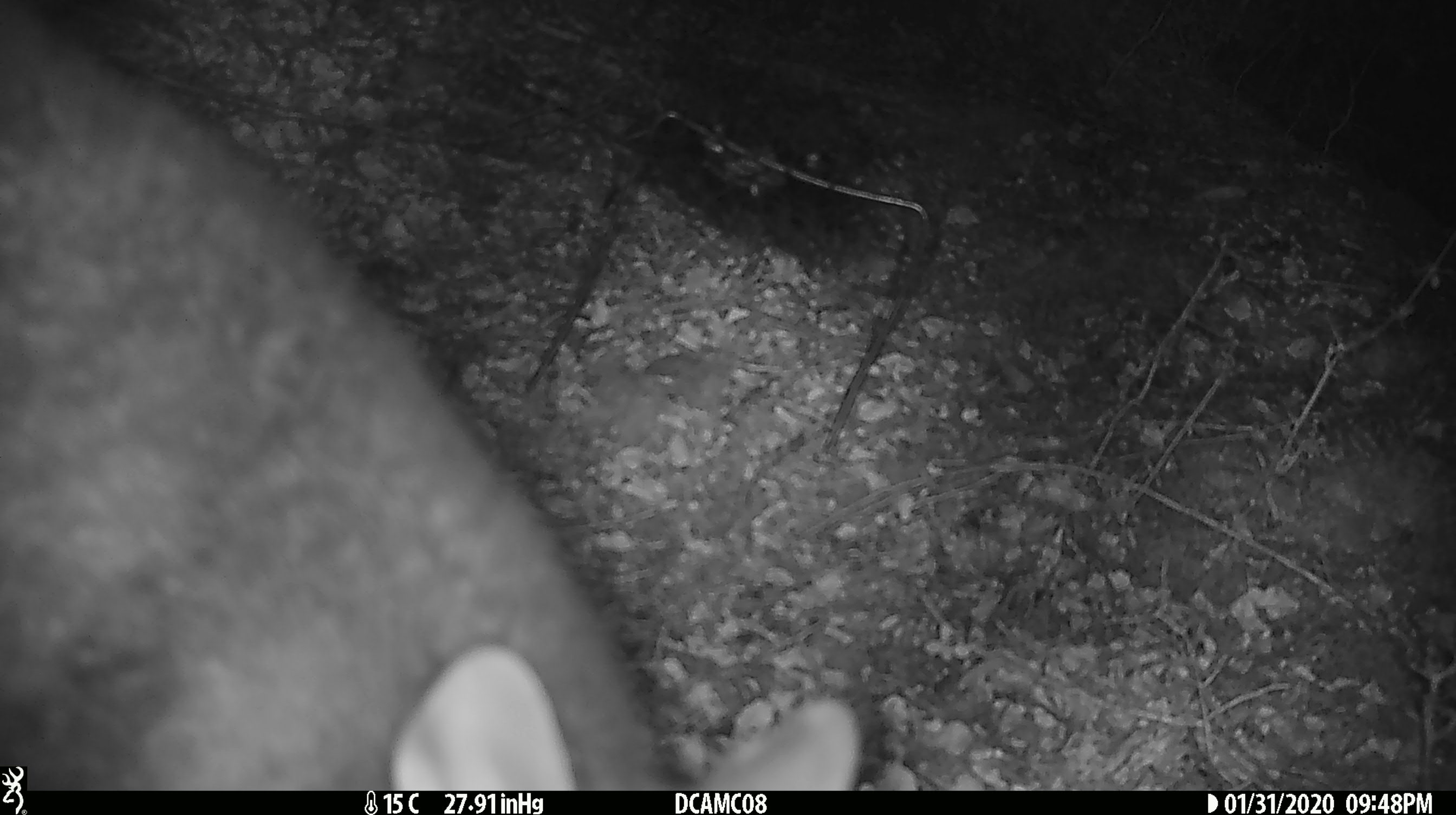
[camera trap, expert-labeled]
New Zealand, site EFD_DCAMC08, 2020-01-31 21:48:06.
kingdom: Animalia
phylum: Chordata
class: Mammalia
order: Diprotodontia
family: Phalangeridae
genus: Trichosurus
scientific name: Trichosurus vulpecula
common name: common brushtail possum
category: possum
Possum (common brushtail possum) (Trichosurus vulpecula).